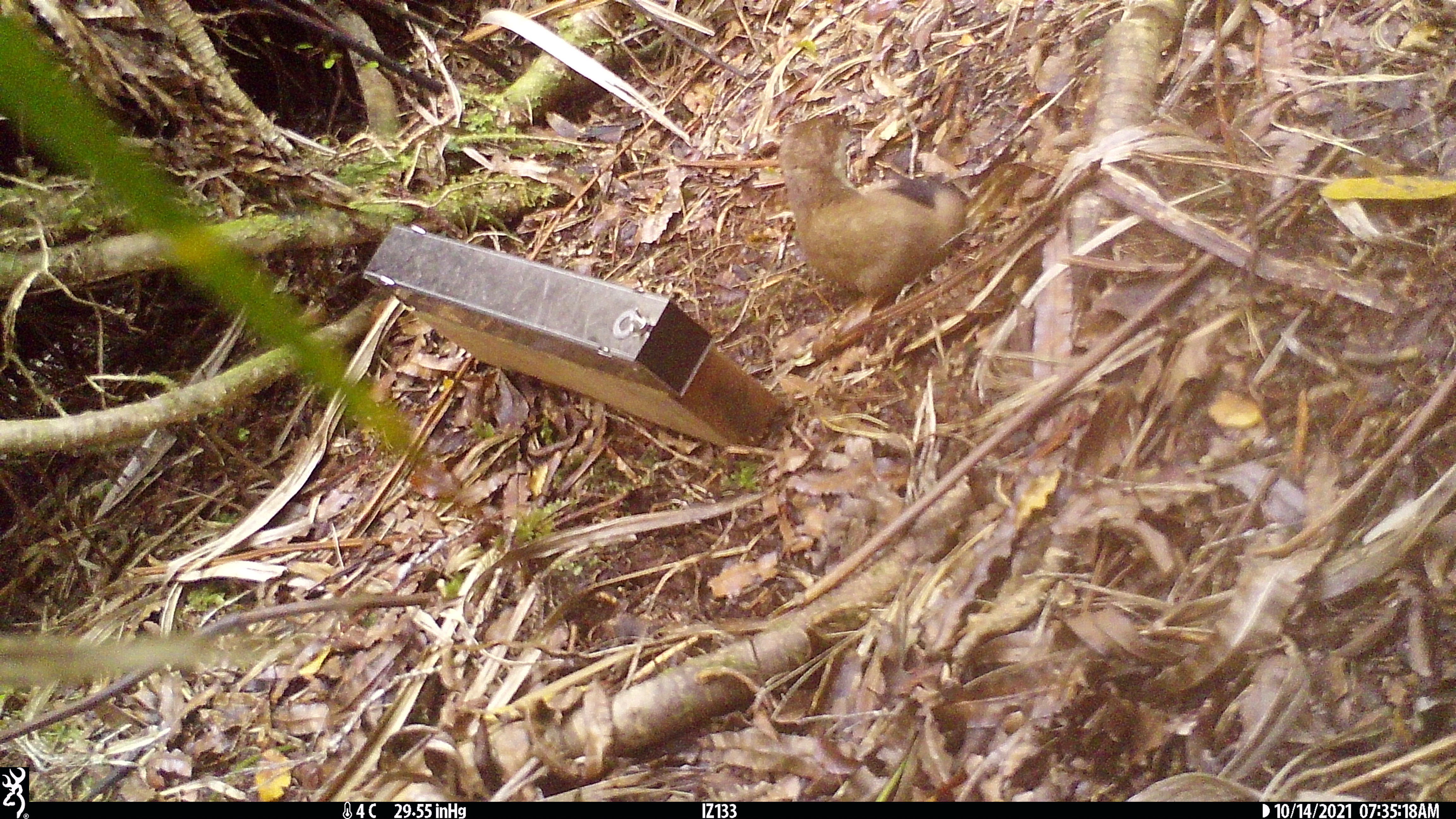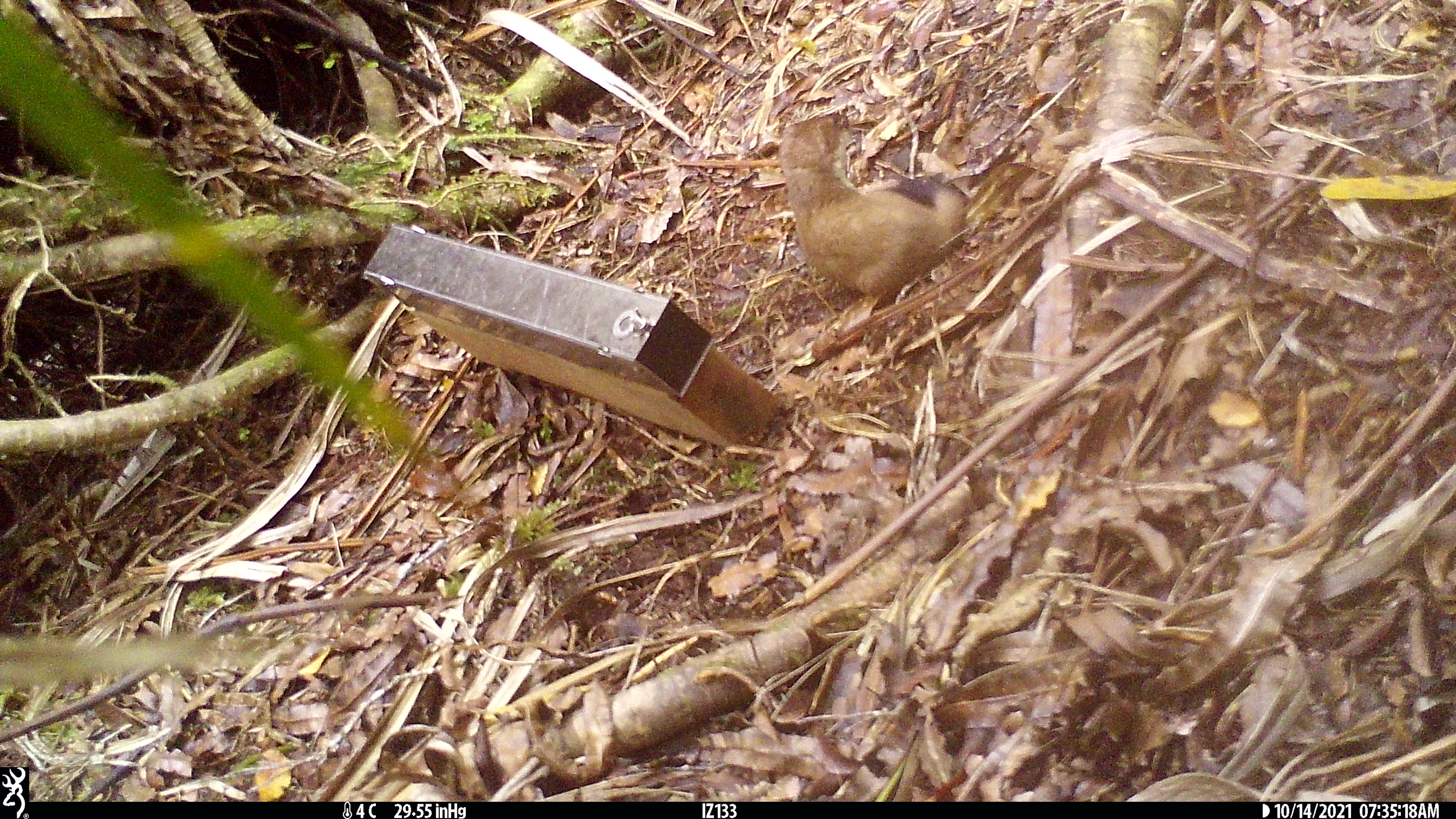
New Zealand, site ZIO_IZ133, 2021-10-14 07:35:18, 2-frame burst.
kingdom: Animalia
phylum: Chordata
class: Mammalia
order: Carnivora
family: Mustelidae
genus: Mustela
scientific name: Mustela erminea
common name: stoat